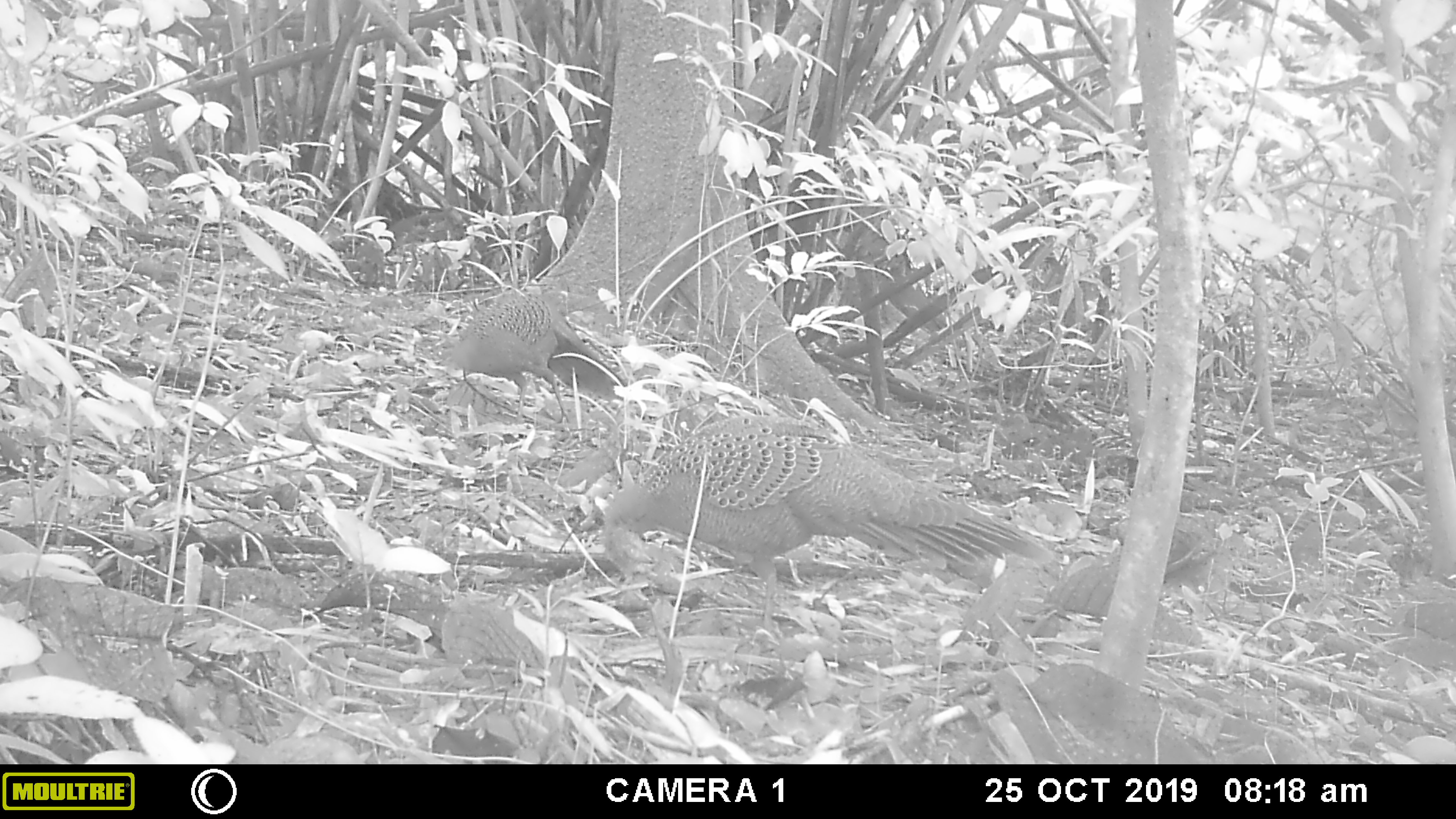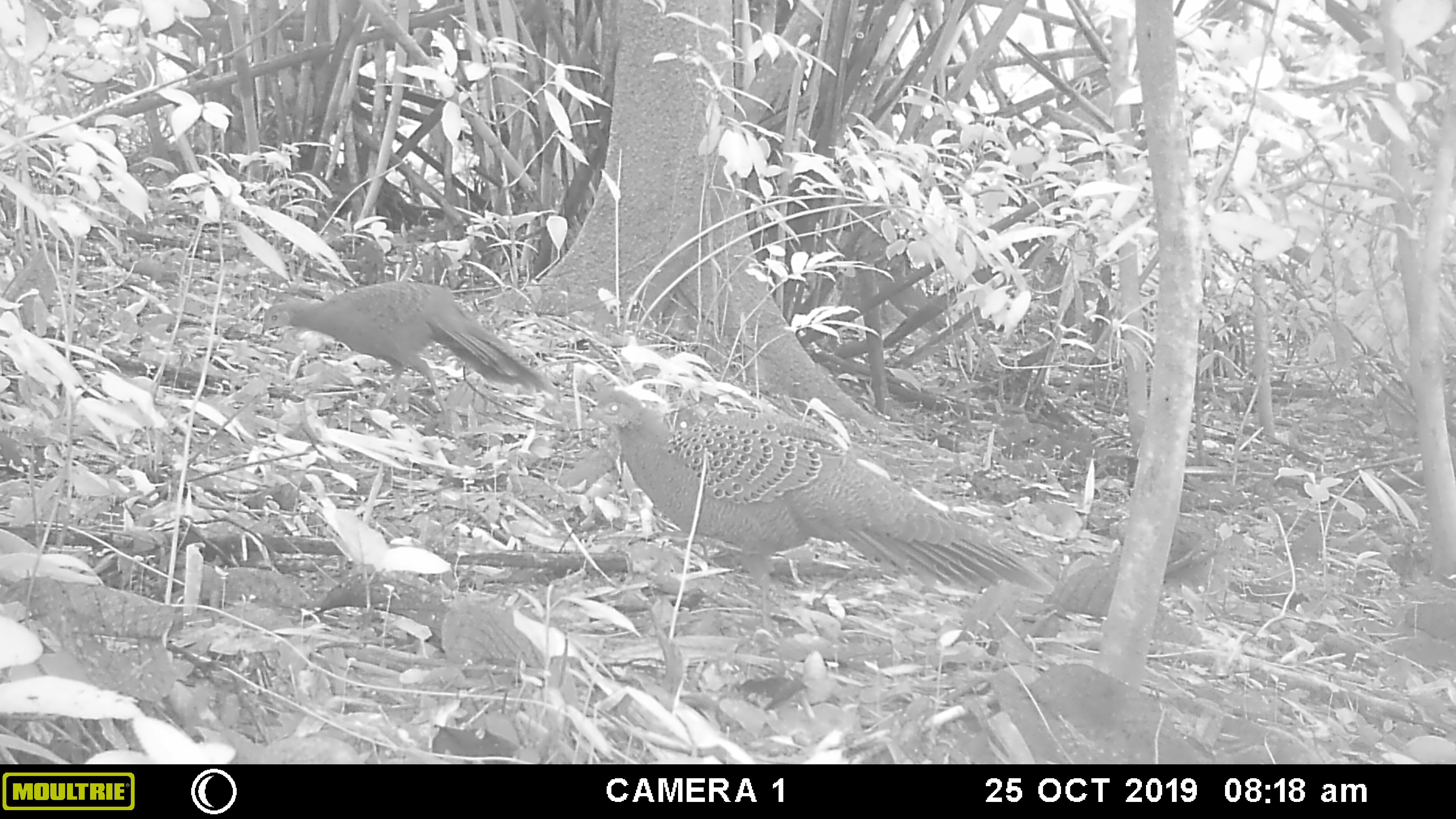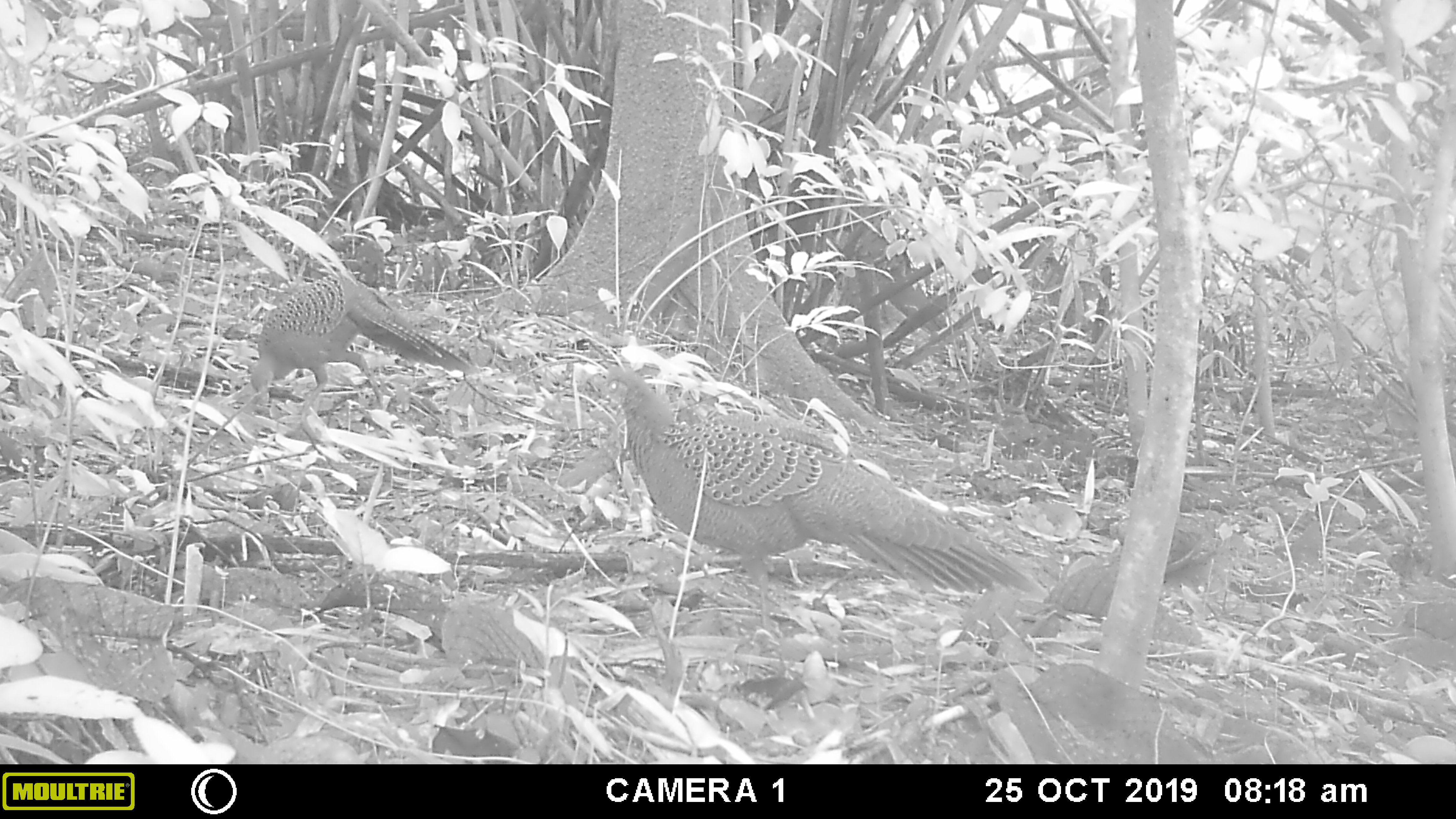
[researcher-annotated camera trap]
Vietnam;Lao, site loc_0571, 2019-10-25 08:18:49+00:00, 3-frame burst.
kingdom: Animalia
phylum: Chordata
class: Aves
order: Galliformes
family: Phasianidae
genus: Polyplectron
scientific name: Polyplectron bicalcaratum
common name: gray peacock-pheasant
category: grey peacock pheasant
Grey peacock pheasant (gray peacock-pheasant) (Polyplectron bicalcaratum). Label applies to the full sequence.